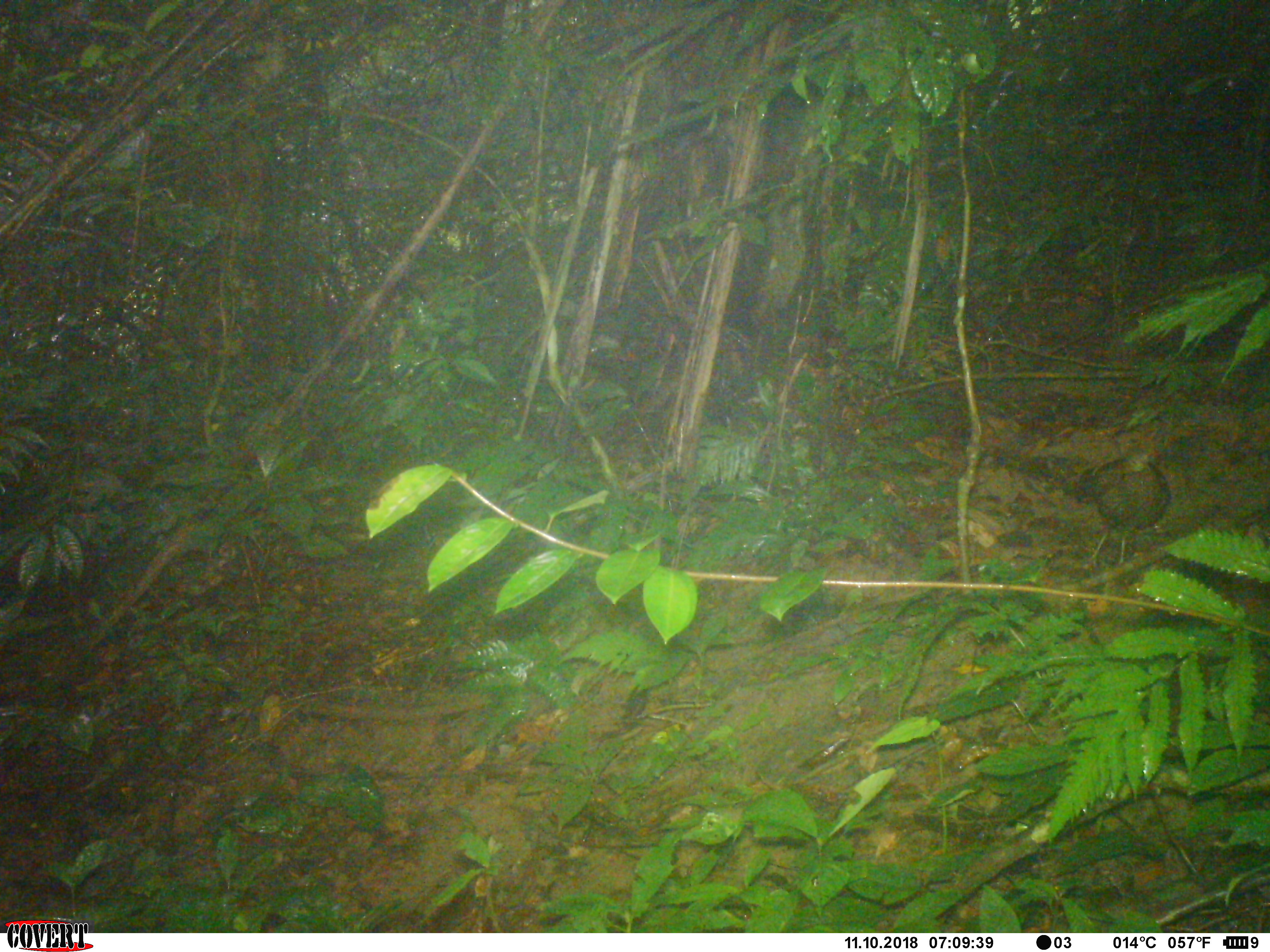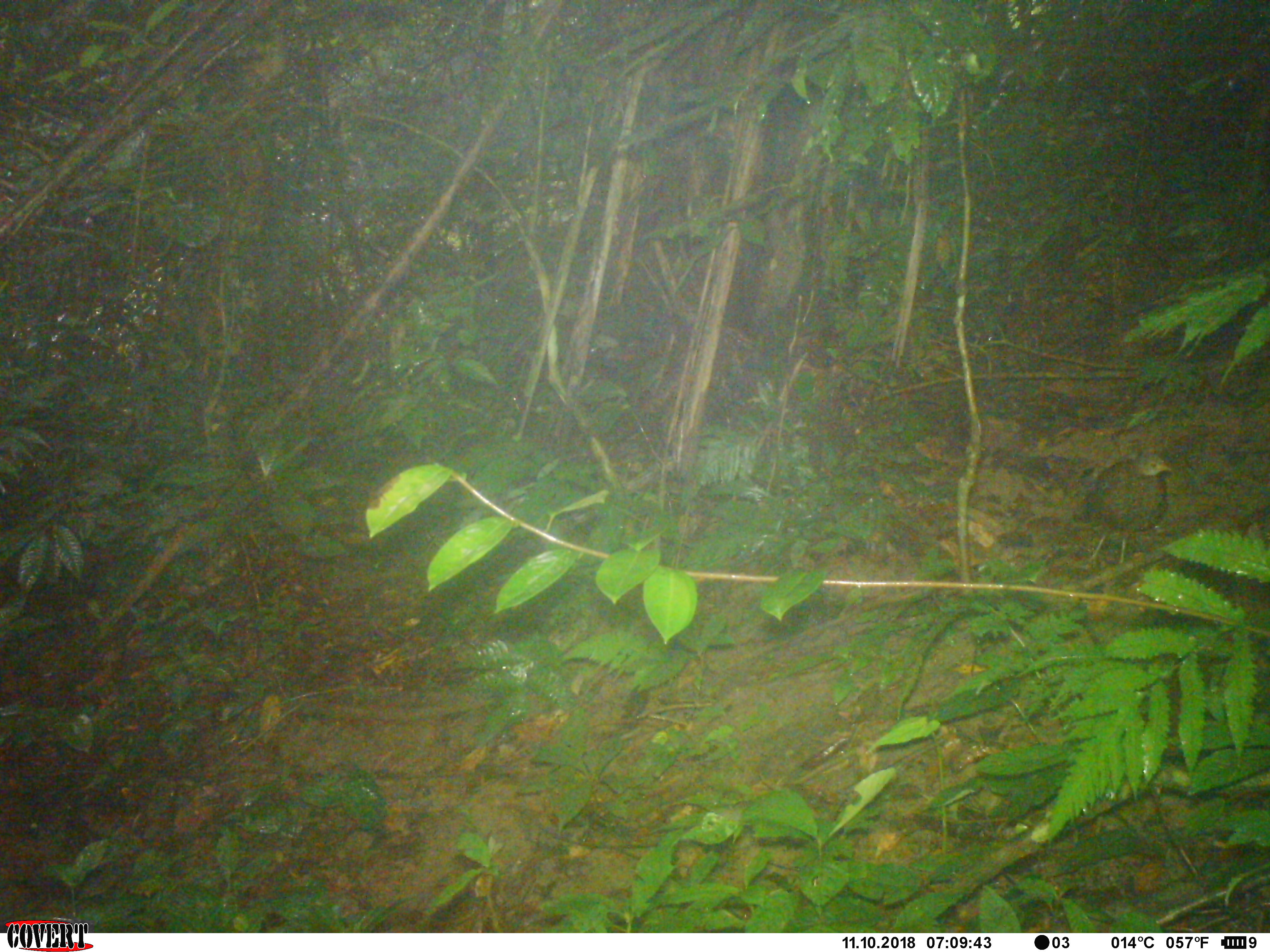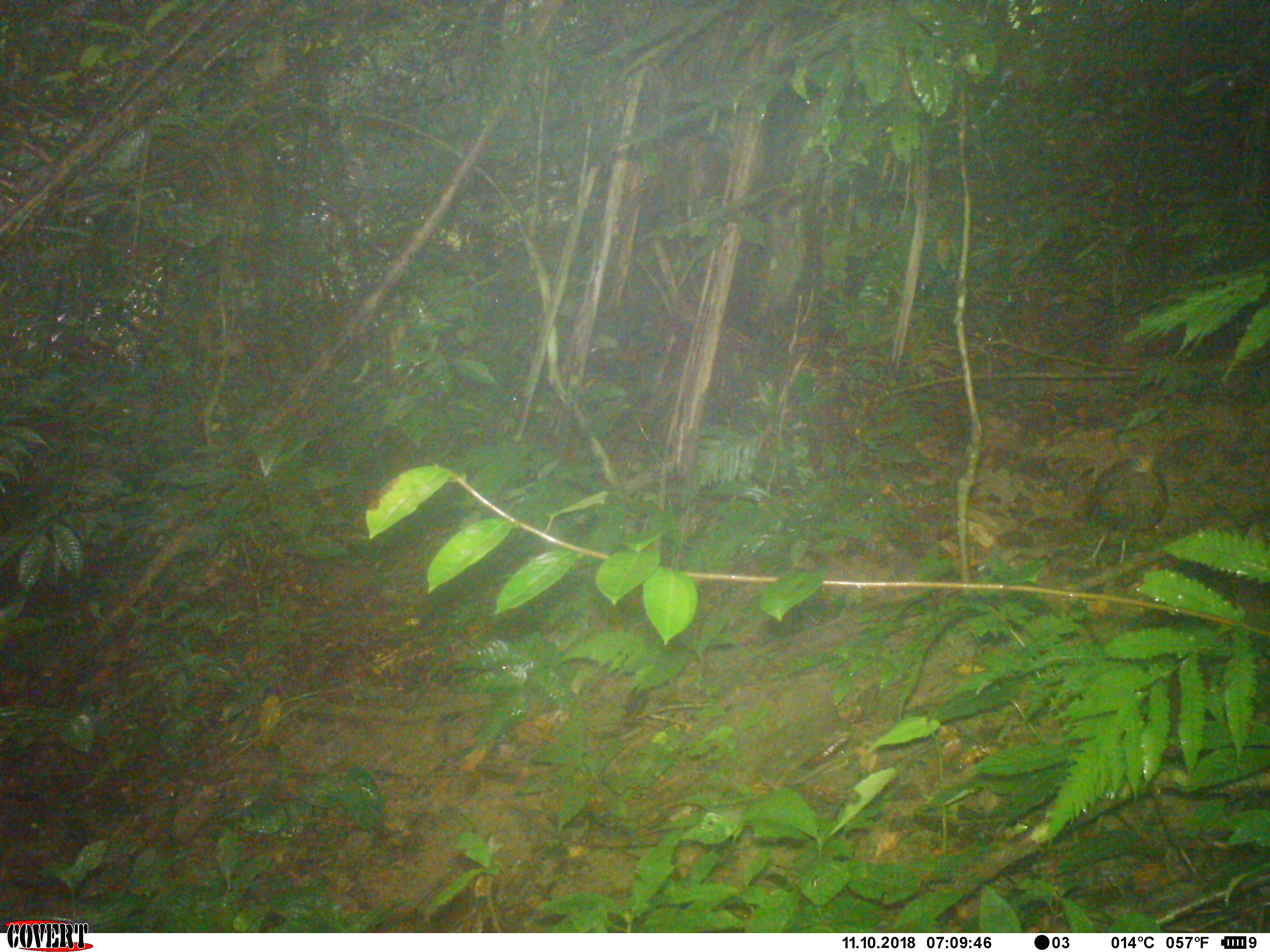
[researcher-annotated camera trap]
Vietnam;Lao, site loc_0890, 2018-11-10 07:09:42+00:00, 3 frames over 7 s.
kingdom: Animalia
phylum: Chordata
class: Aves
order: Galliformes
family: Phasianidae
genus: Gallus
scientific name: Gallus gallus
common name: red junglefowl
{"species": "red junglefowl (Gallus gallus)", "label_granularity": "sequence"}